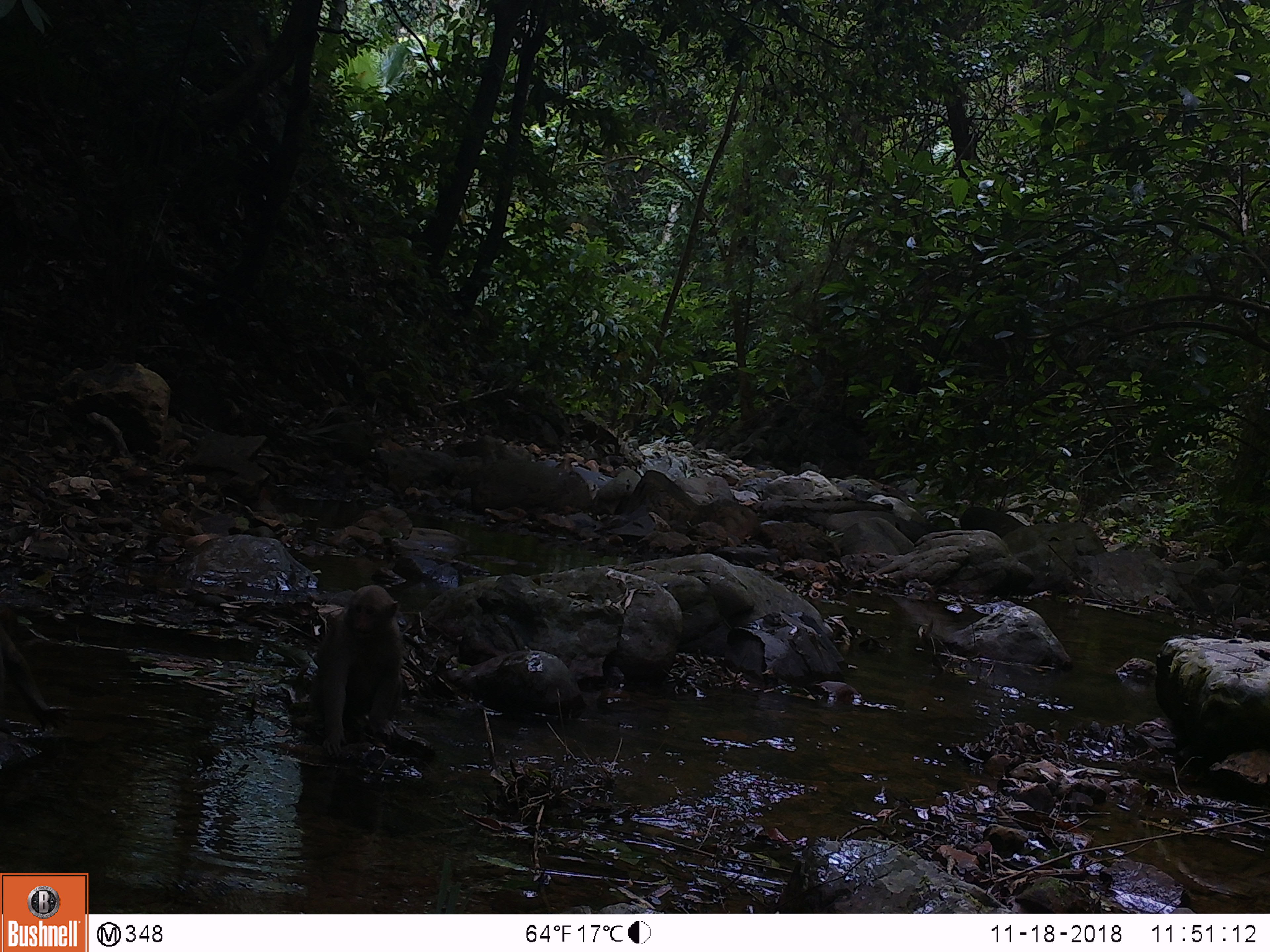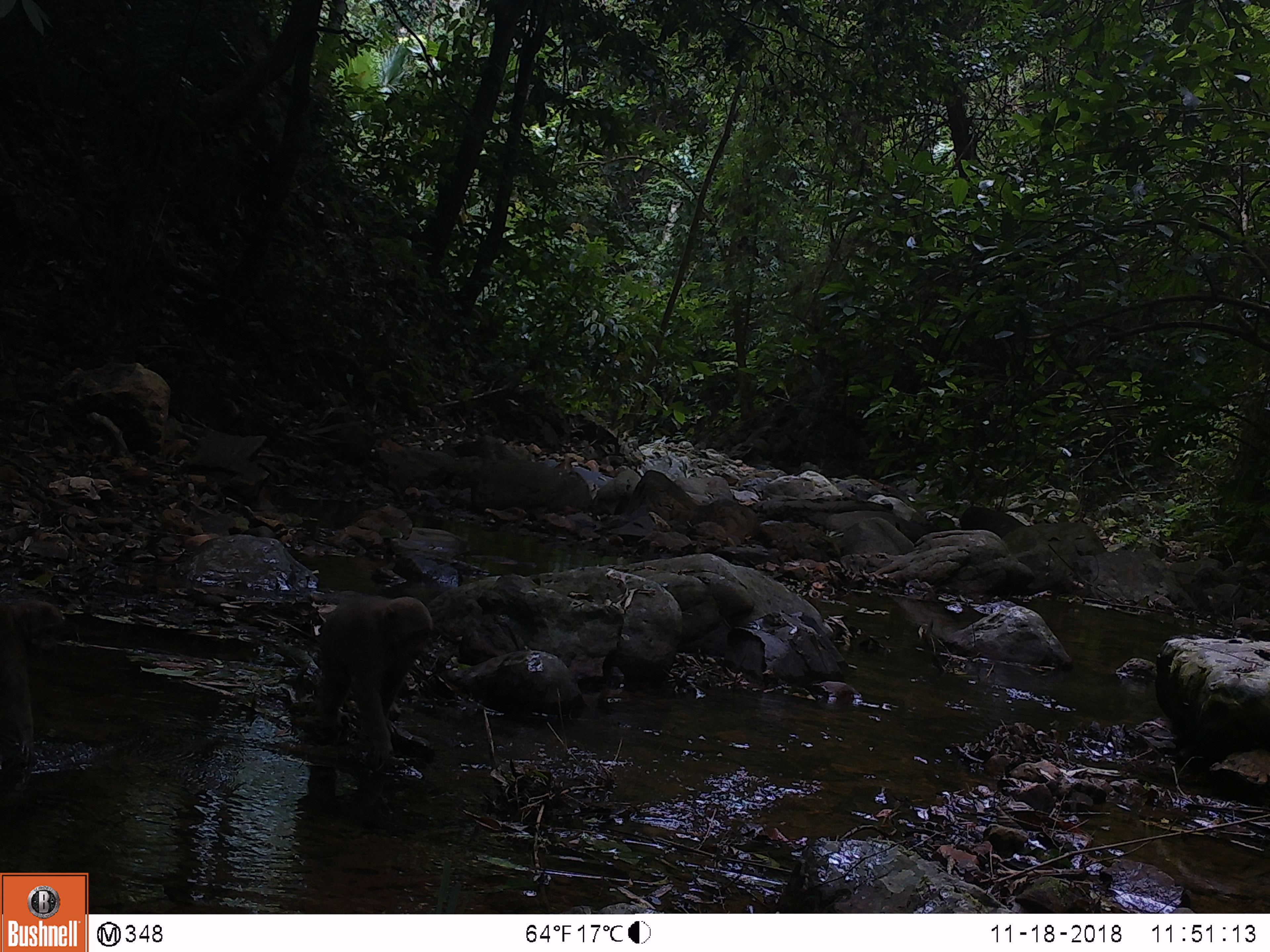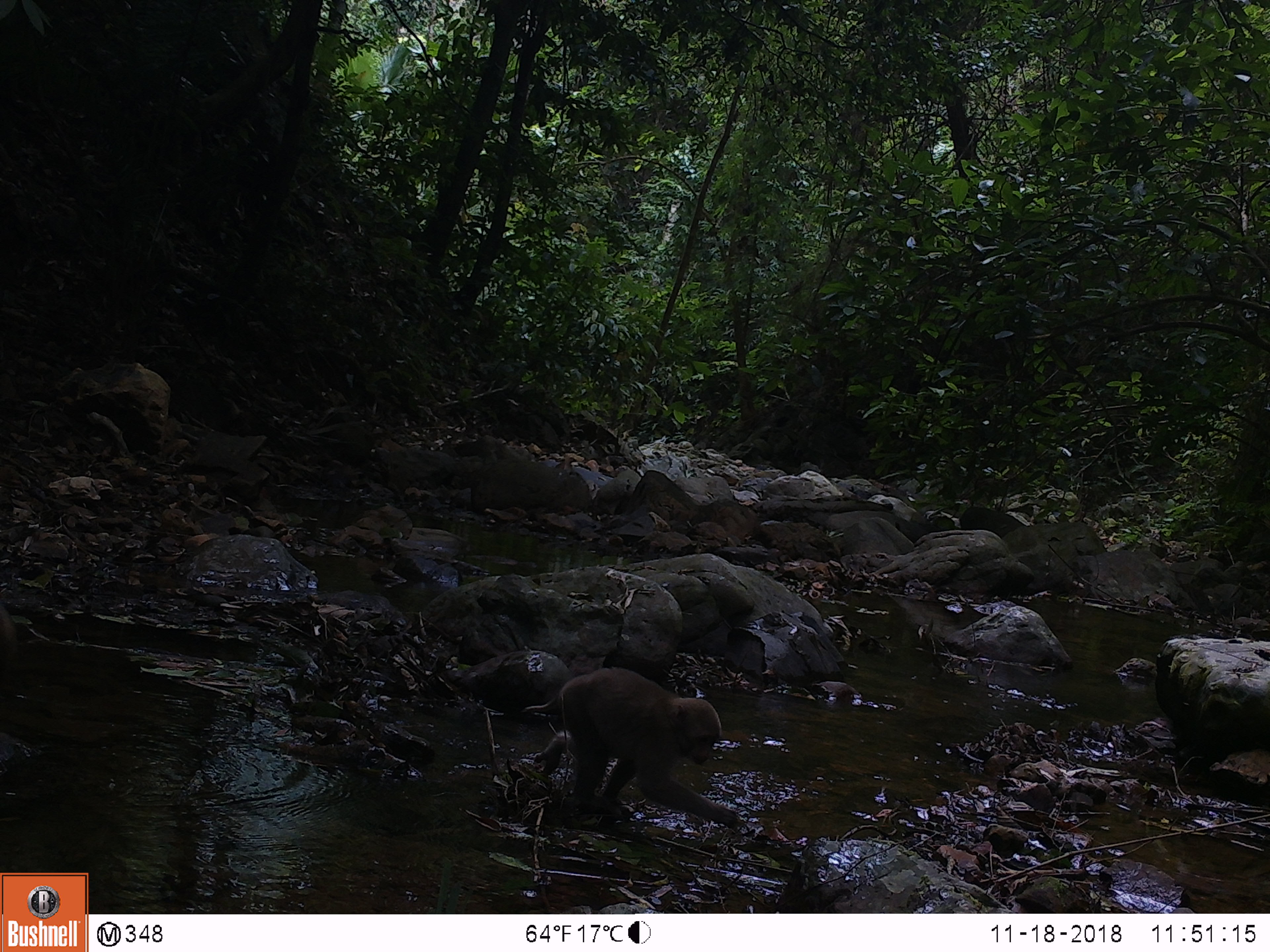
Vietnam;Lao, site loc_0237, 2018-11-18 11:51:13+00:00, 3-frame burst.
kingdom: Animalia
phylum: Chordata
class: Mammalia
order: Primates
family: Cercopithecidae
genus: Macaca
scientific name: Macaca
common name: macaques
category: assam or rhesus macaque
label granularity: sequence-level